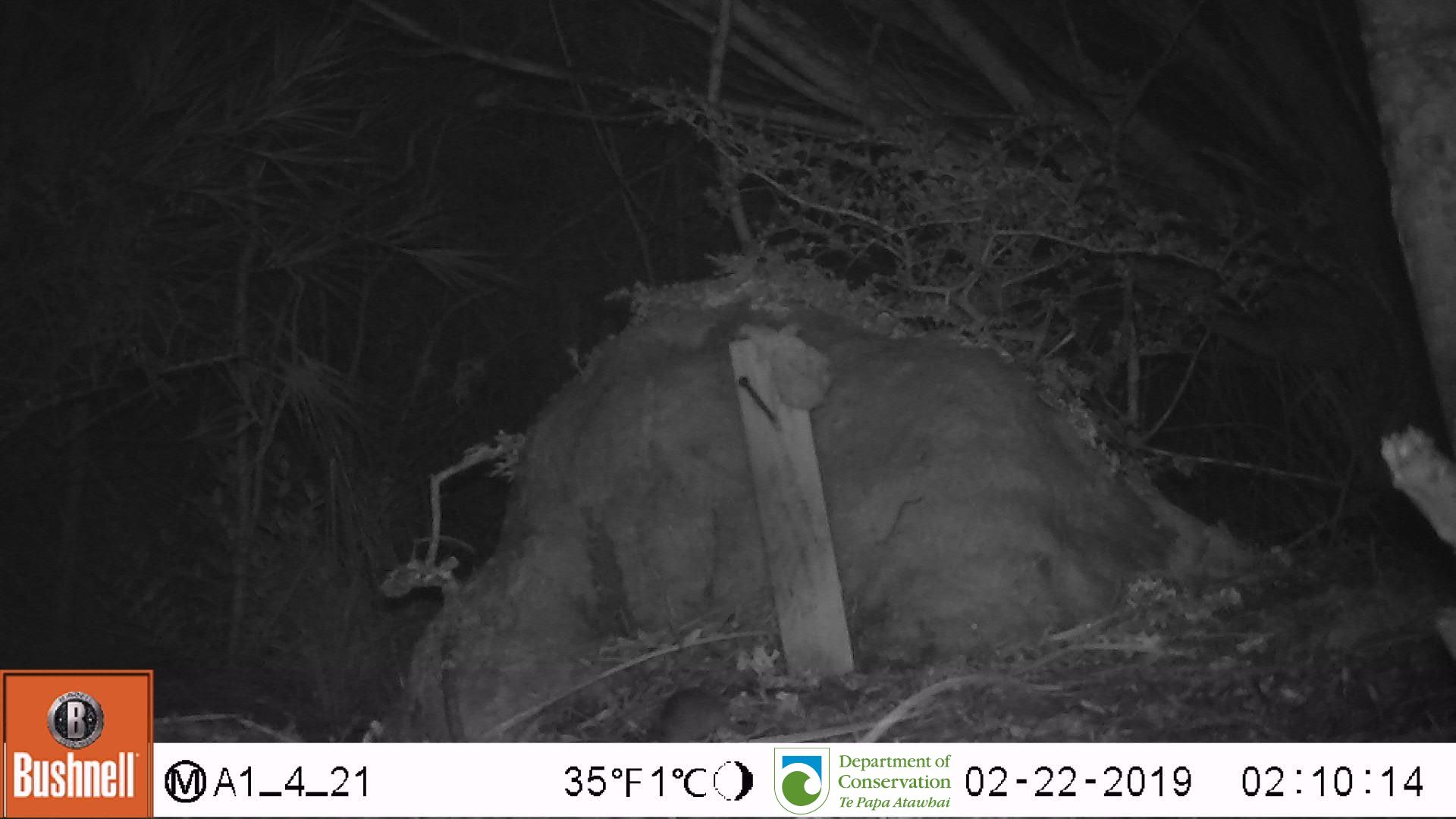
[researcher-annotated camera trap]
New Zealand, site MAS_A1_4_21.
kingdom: Animalia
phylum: Chordata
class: Mammalia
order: Rodentia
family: Muridae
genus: Mus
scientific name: Mus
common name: mouse